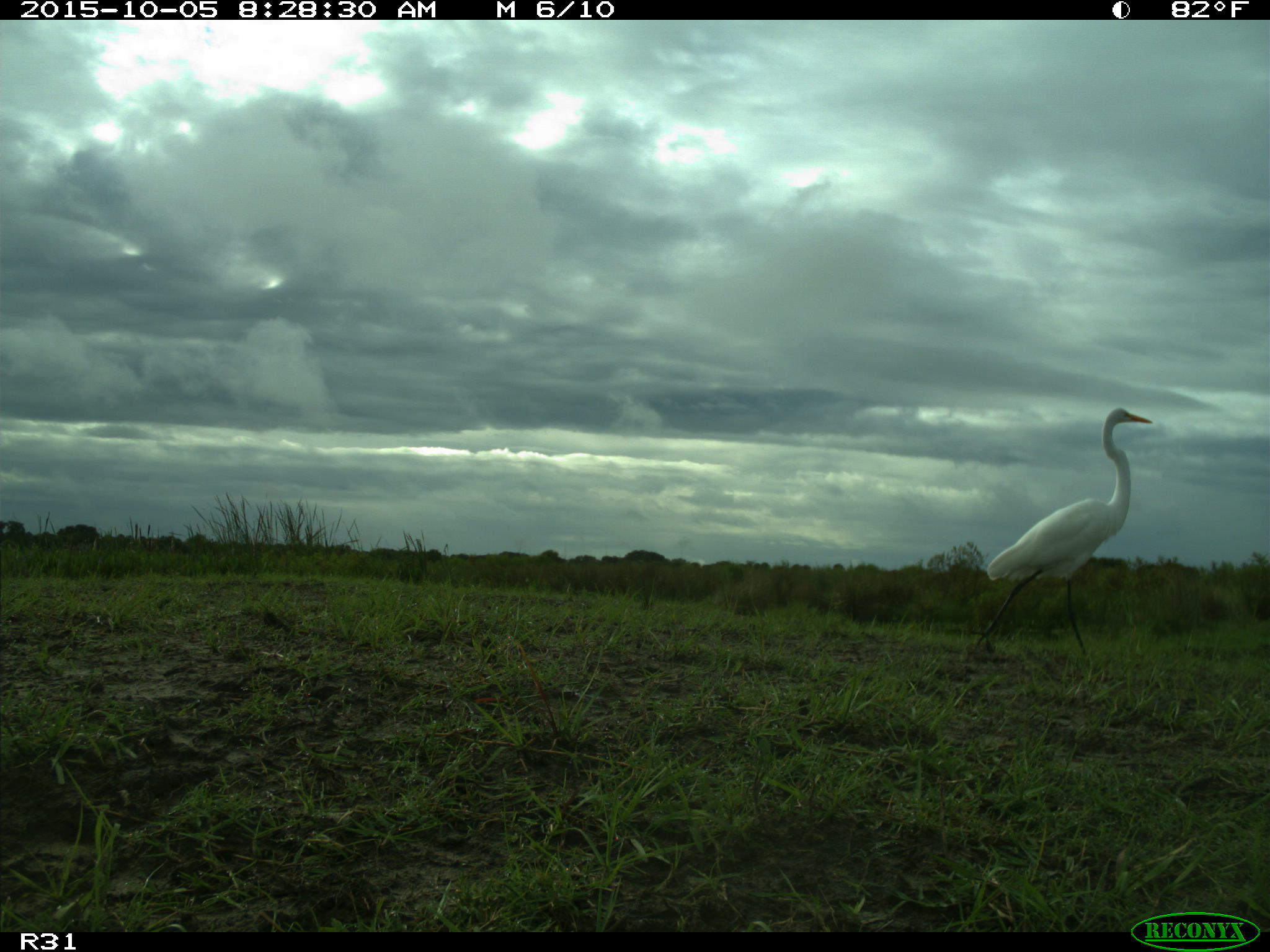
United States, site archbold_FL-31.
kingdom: Animalia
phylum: Chordata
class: Aves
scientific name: Aves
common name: birds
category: unidentified bird